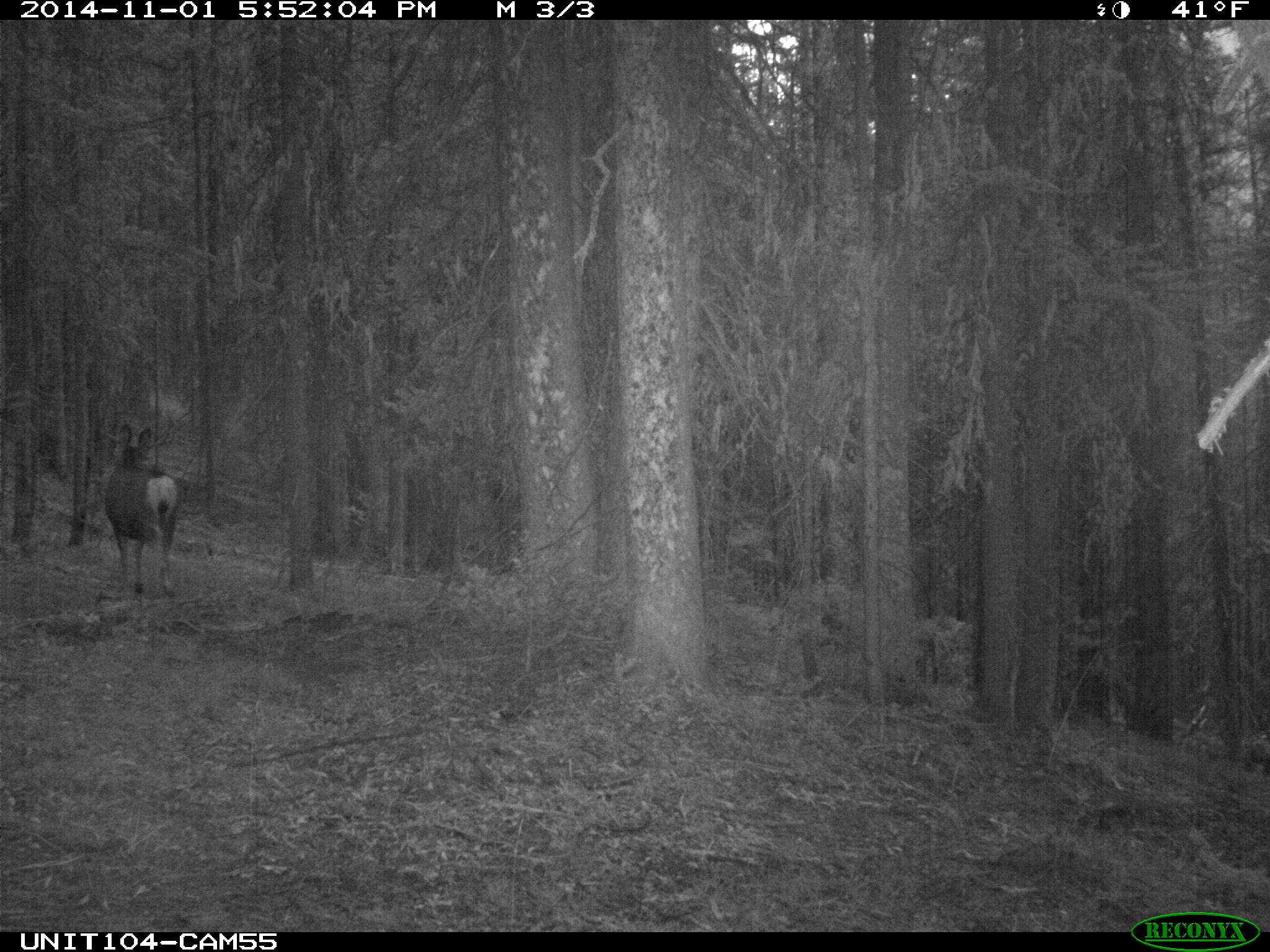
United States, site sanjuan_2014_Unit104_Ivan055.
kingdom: Animalia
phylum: Chordata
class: Mammalia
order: Artiodactyla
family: Cervidae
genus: Odocoileus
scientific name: Odocoileus hemionus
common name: mule deer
Odocoileus hemionus (mule deer).